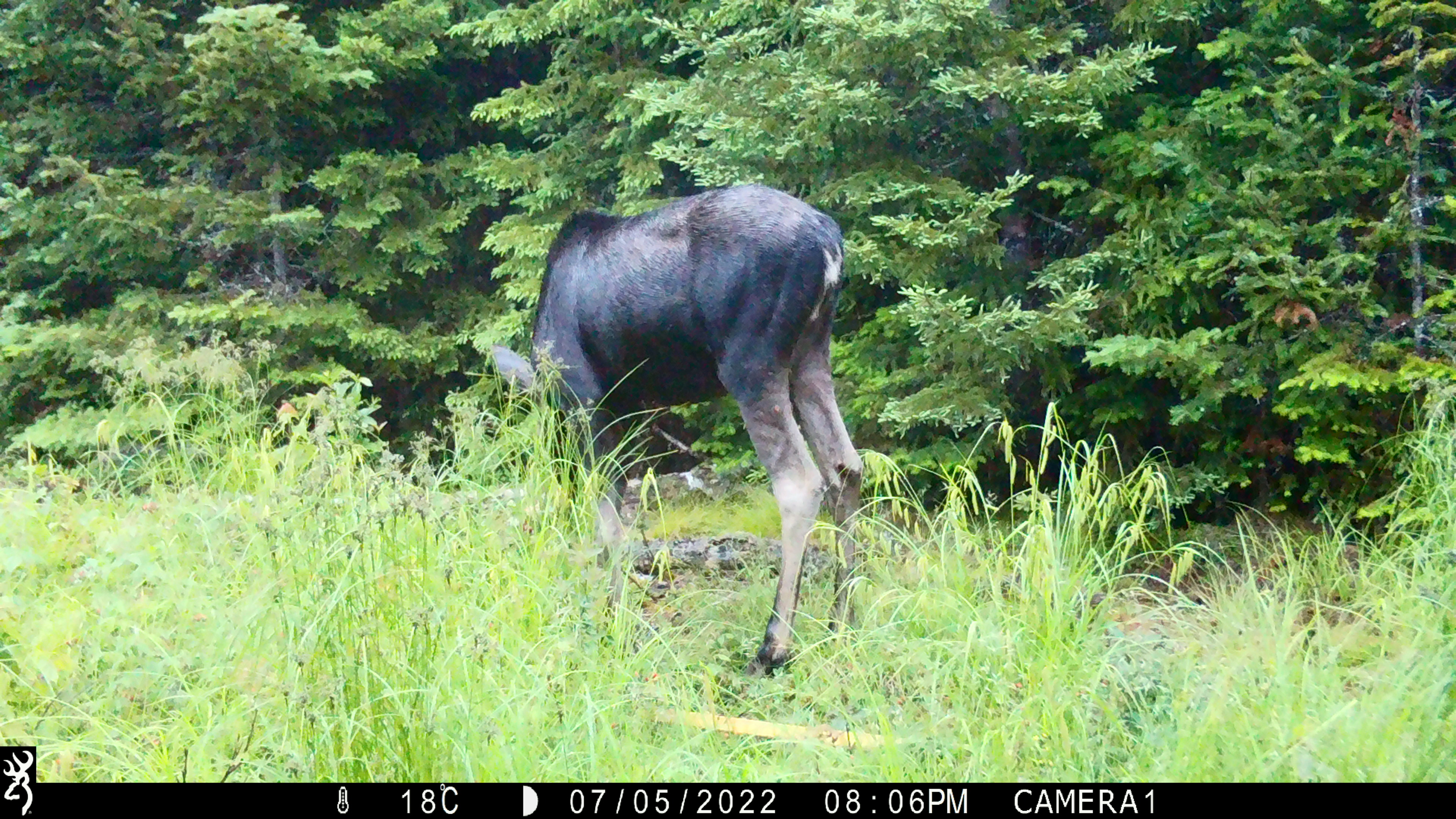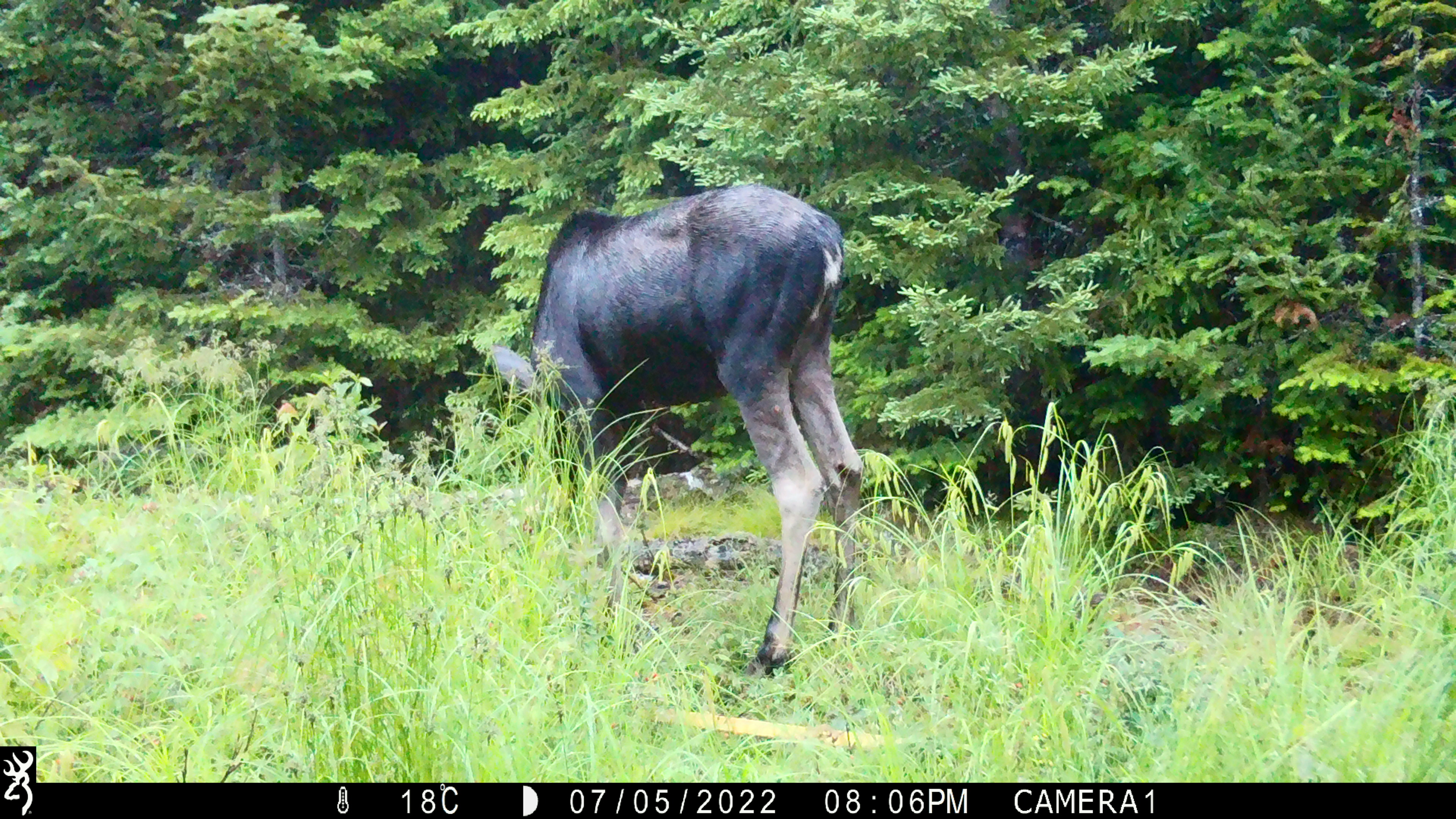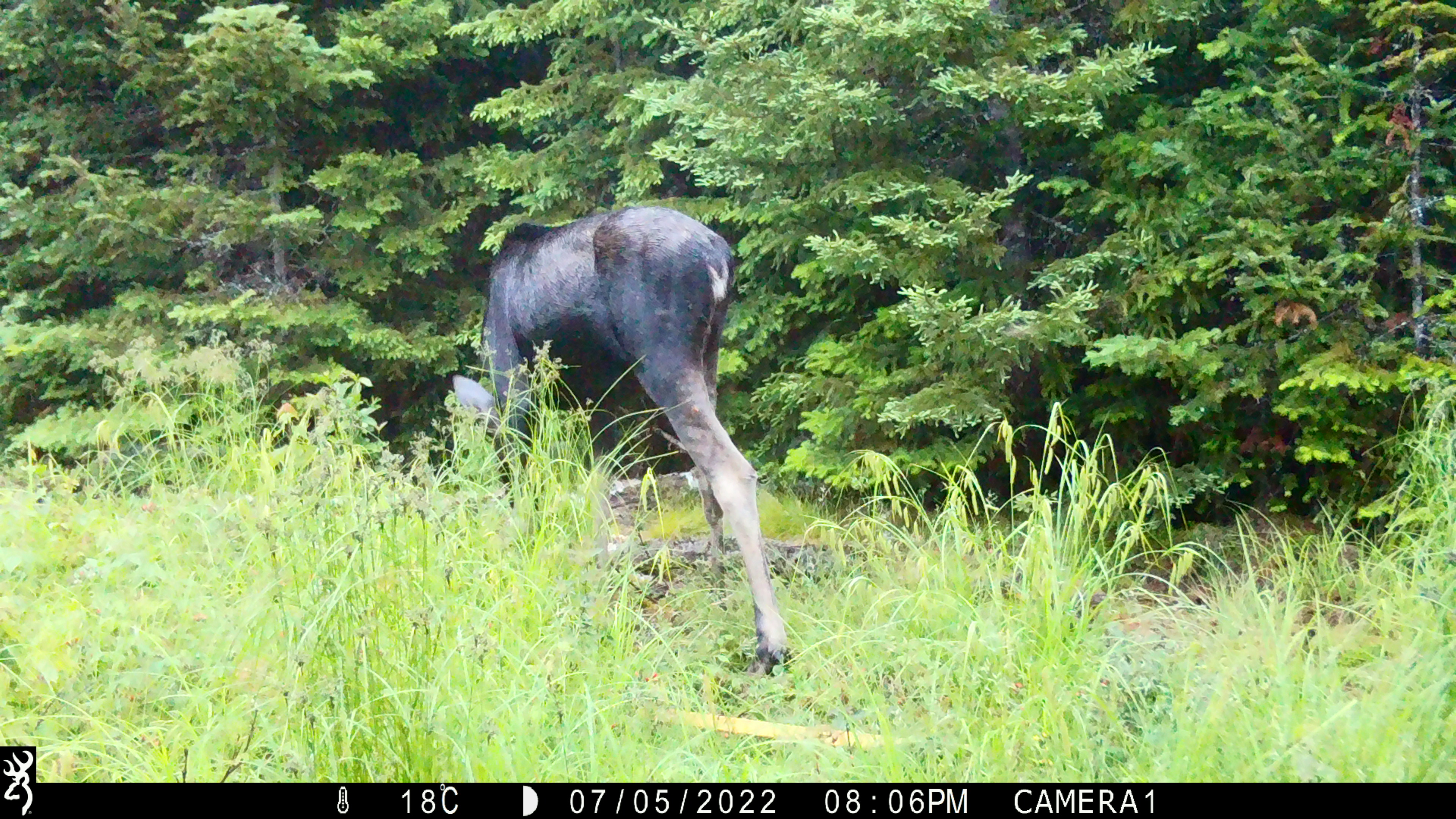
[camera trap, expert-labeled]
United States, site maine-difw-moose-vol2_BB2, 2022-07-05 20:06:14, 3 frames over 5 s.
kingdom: Animalia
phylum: Chordata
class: Mammalia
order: Artiodactyla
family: Cervidae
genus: Alces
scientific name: Alces alces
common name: moose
Moose (Alces alces).